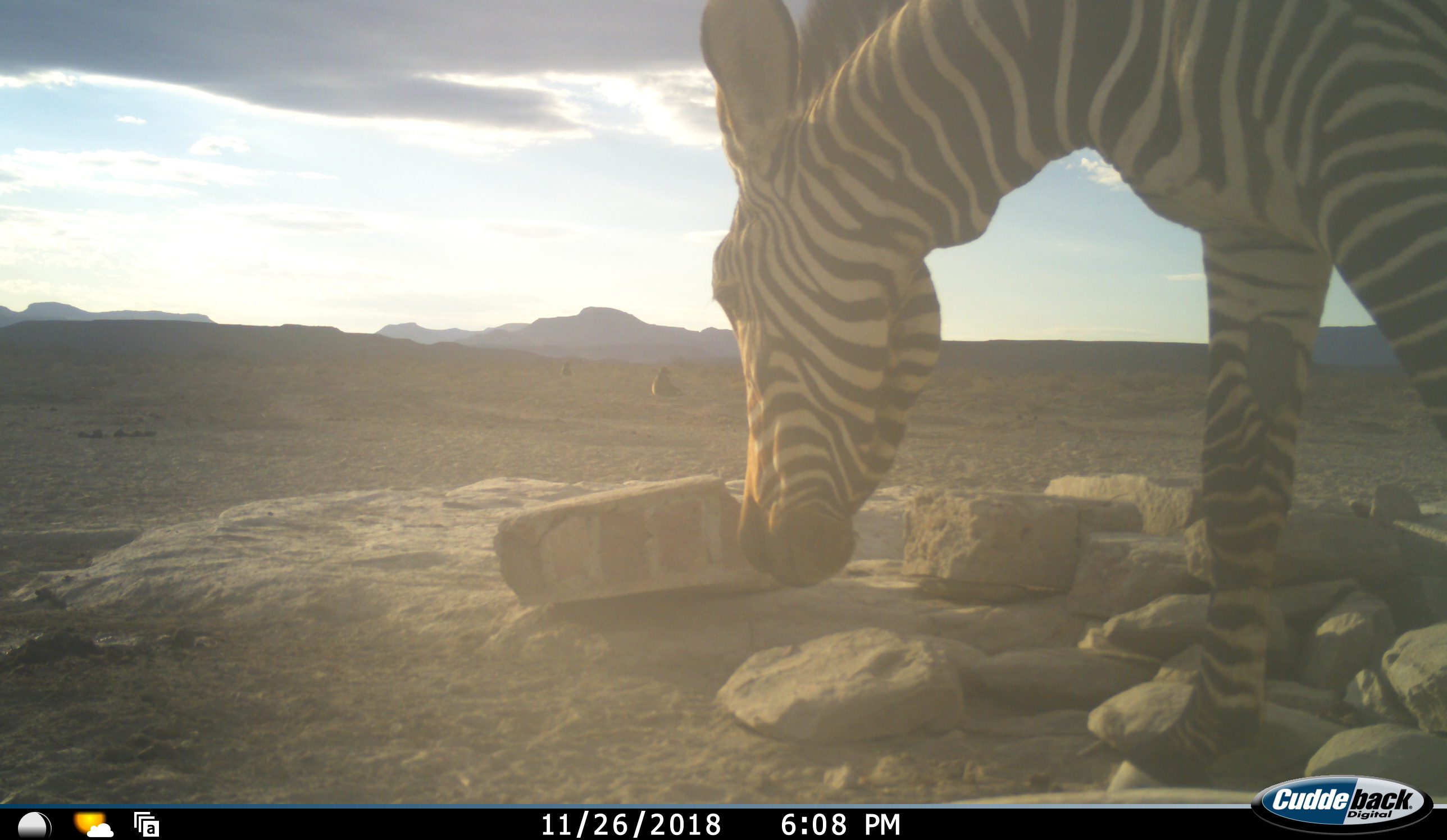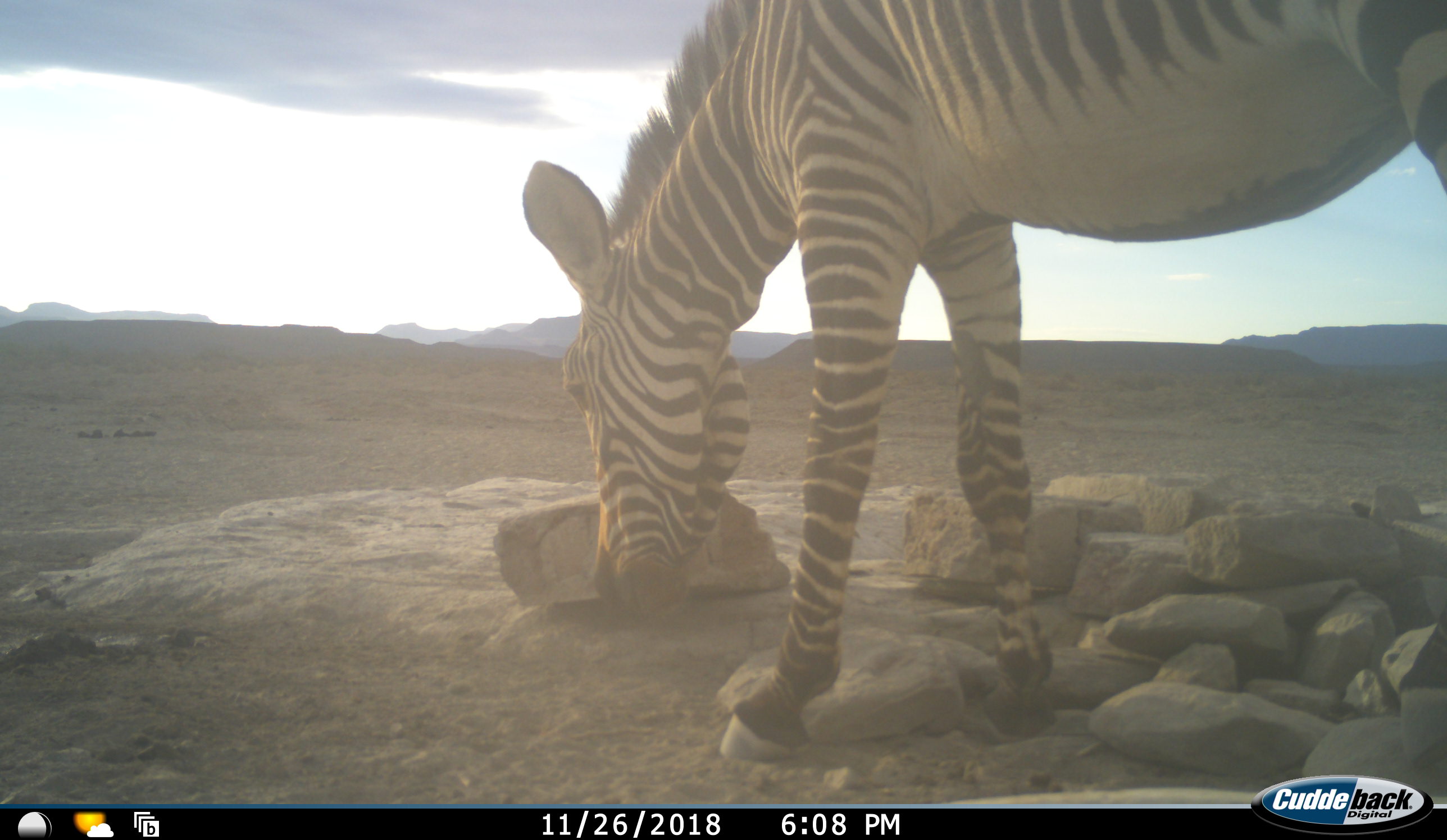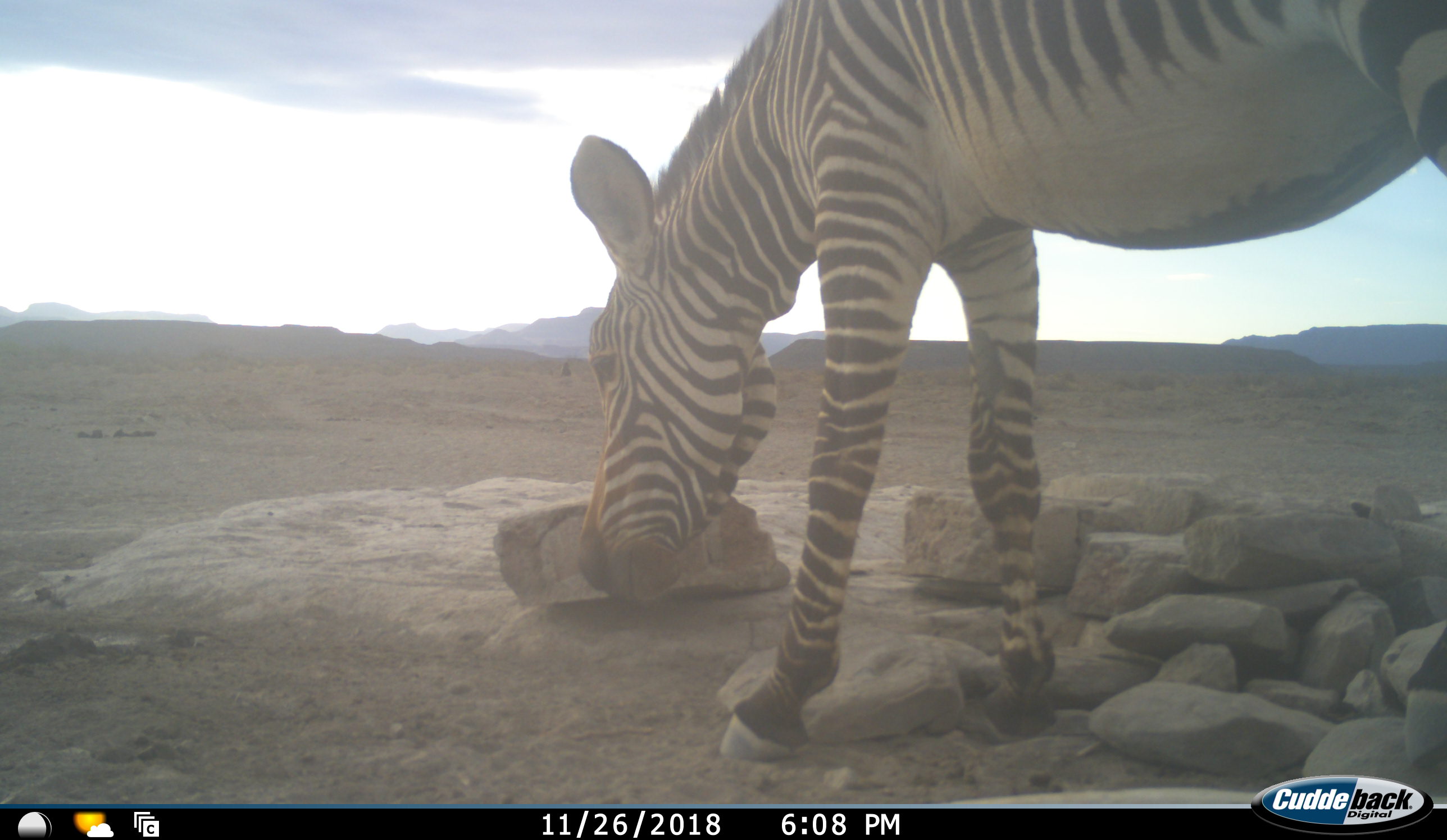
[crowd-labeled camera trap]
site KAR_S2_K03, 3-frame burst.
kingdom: Animalia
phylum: Chordata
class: Mammalia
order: Primates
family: Cercopithecidae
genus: Papio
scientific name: Papio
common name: baboon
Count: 2.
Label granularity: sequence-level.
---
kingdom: Animalia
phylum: Chordata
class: Mammalia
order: Perissodactyla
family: Equidae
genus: Equus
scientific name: Equus zebra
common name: mountain zebra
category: zebramountain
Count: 1.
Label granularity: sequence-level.